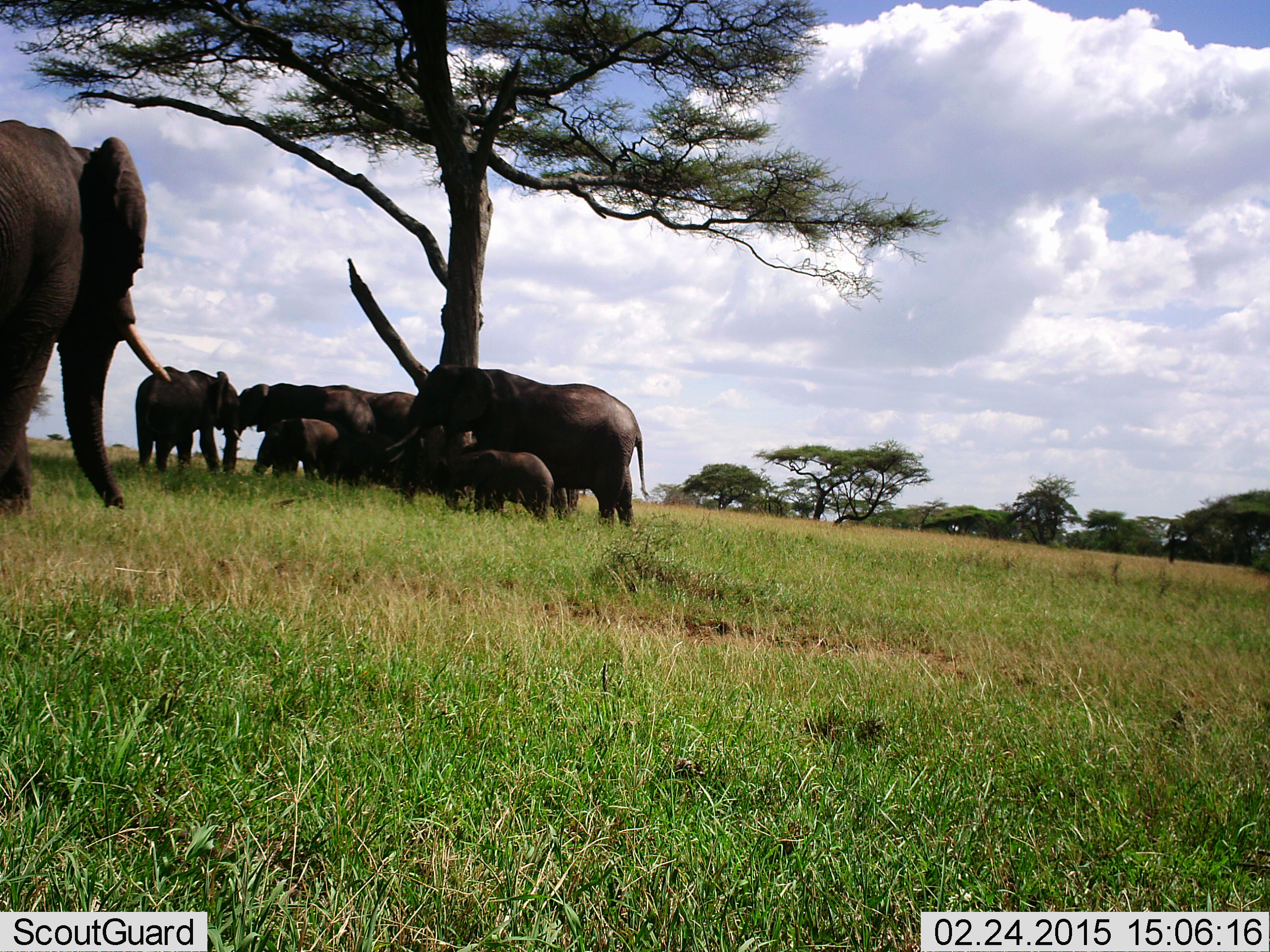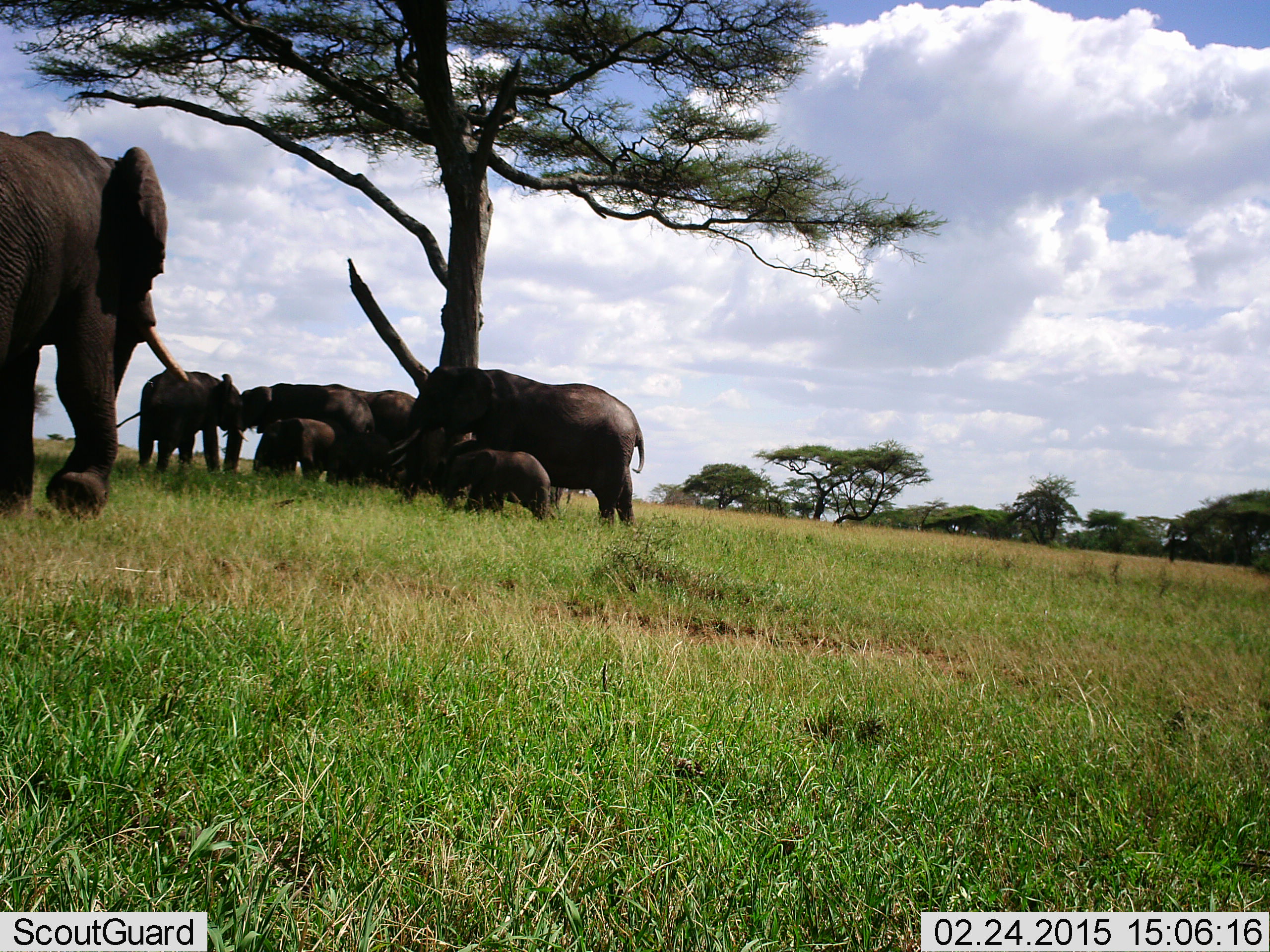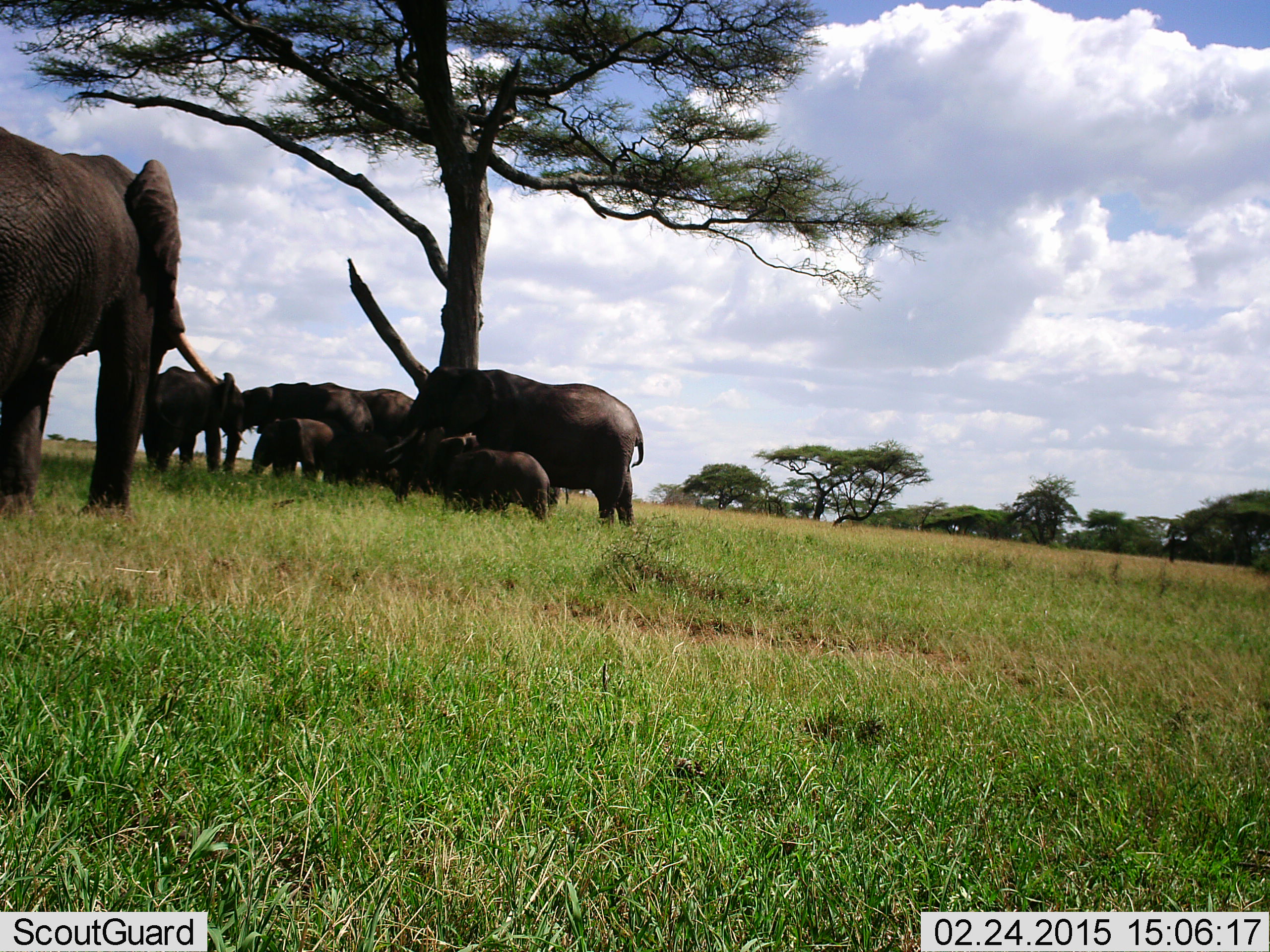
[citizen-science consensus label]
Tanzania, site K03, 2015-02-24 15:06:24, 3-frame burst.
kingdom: Animalia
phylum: Chordata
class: Mammalia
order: Proboscidea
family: Elephantidae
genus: Loxodonta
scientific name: Loxodonta africana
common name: african bush elephant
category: elephant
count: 8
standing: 100%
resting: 0%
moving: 80%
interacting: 20%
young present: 90%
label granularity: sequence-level